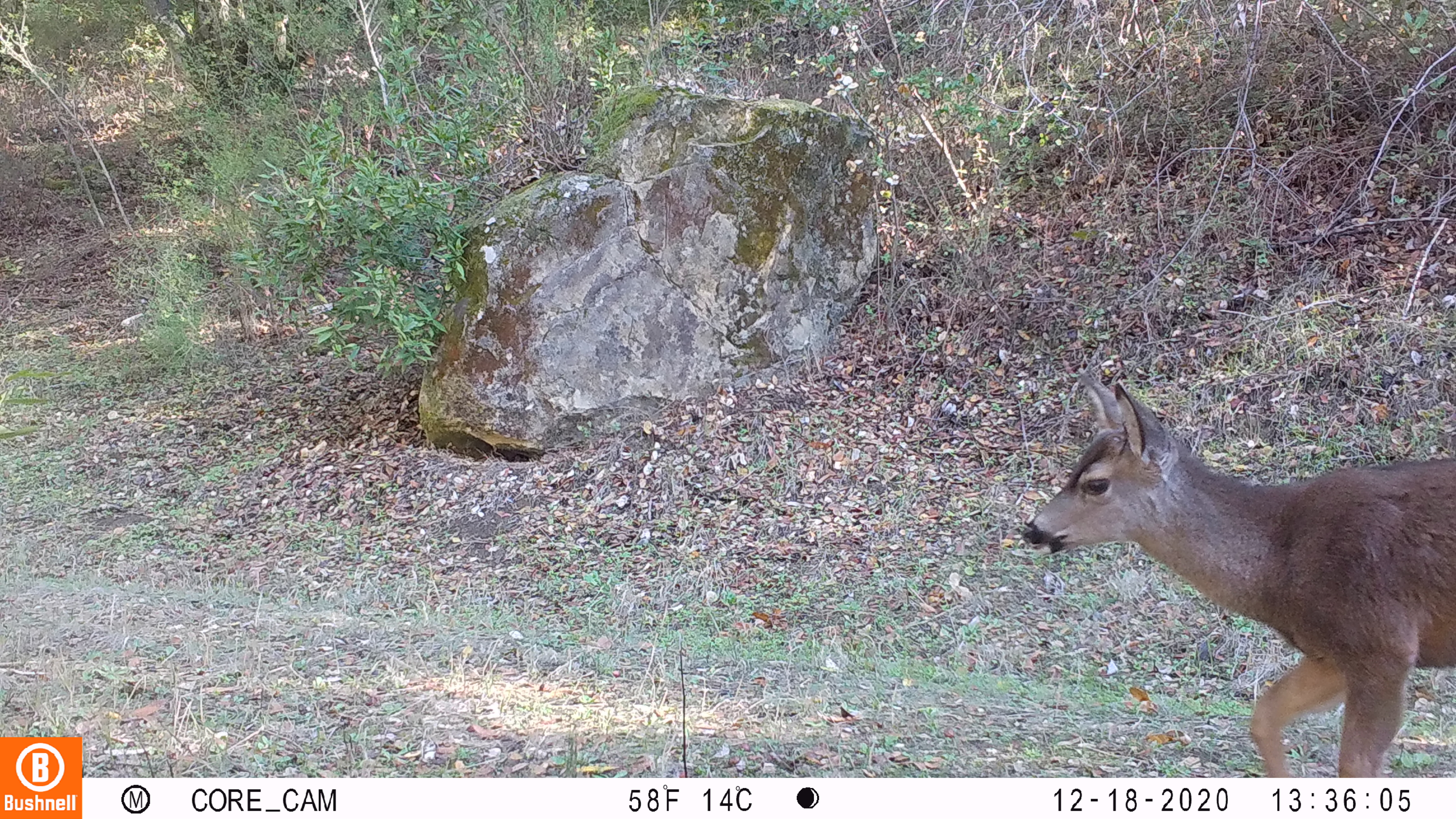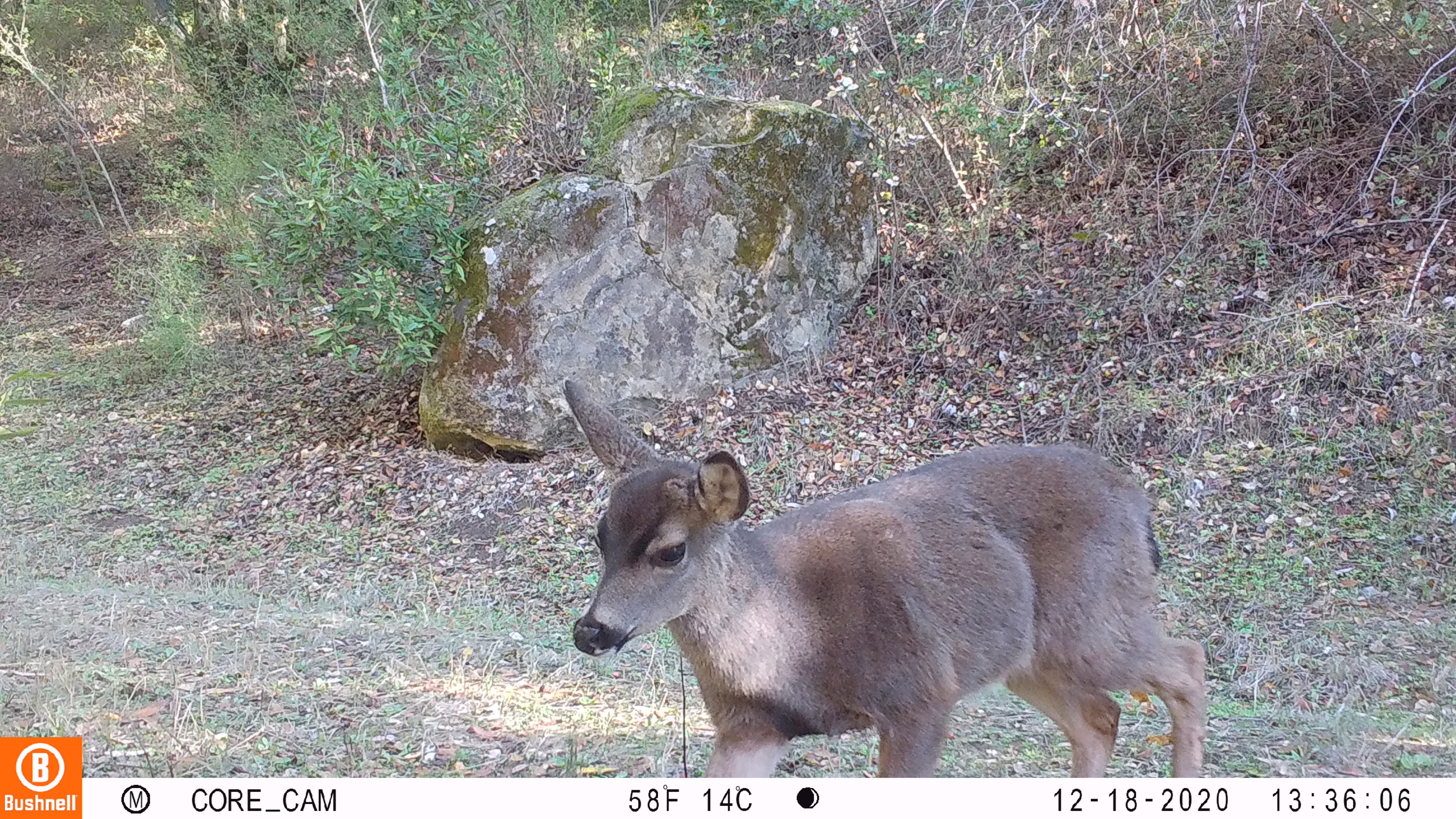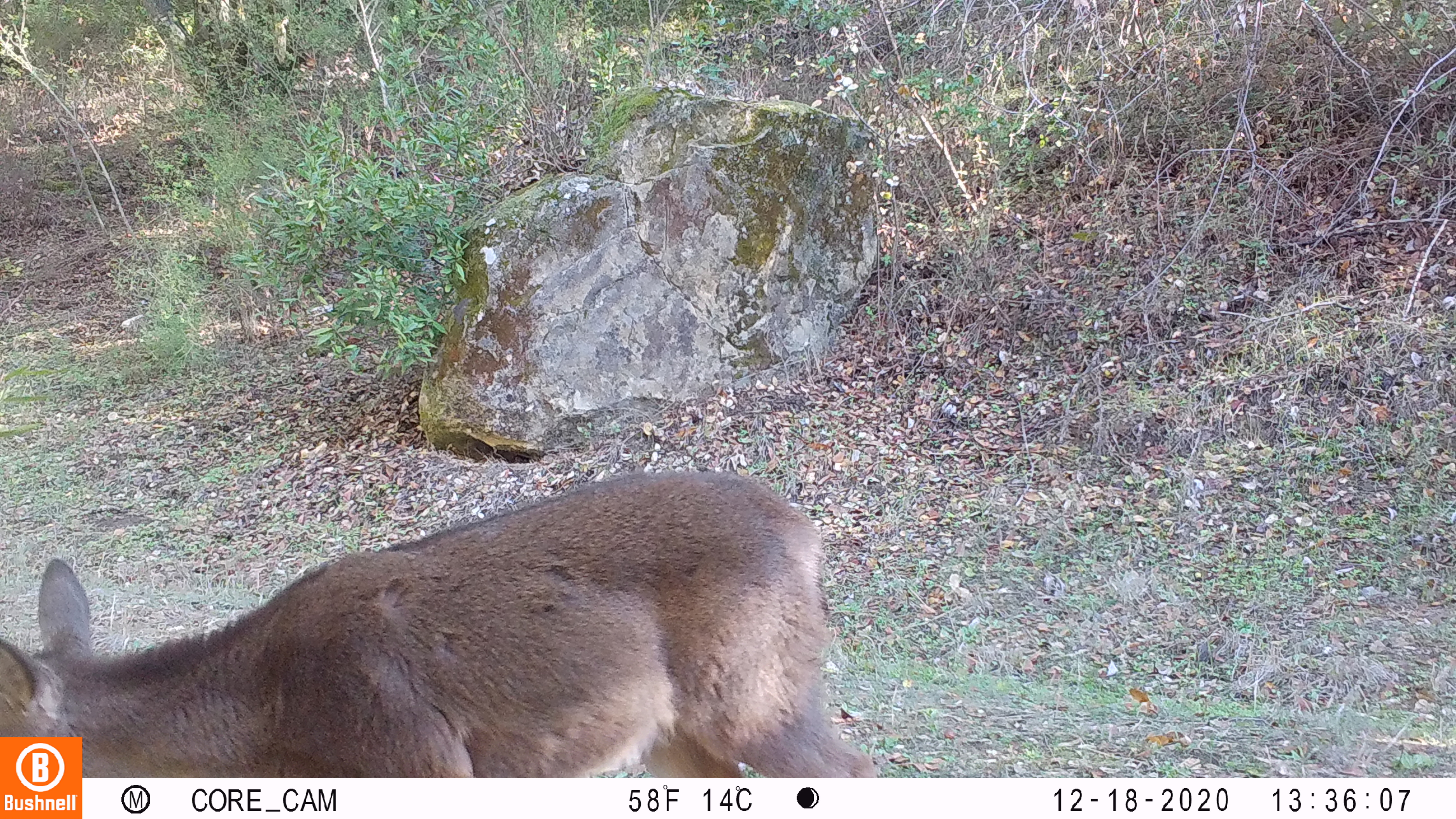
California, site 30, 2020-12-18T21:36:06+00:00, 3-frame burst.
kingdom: Animalia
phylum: Chordata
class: Mammalia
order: Artiodactyla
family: Cervidae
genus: Odocoileus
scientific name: Odocoileus hemionus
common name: mule deer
Mule deer (Odocoileus hemionus).